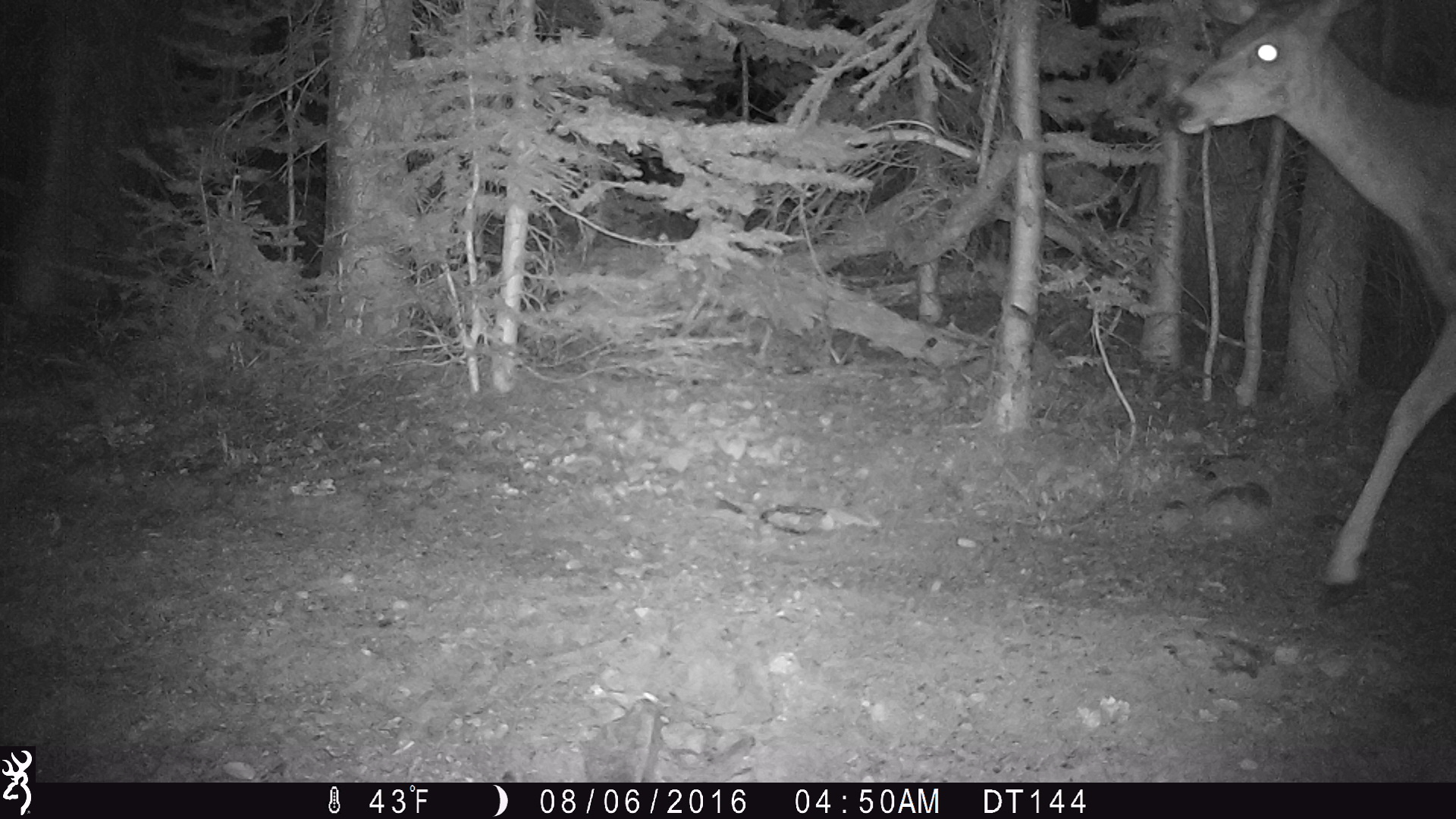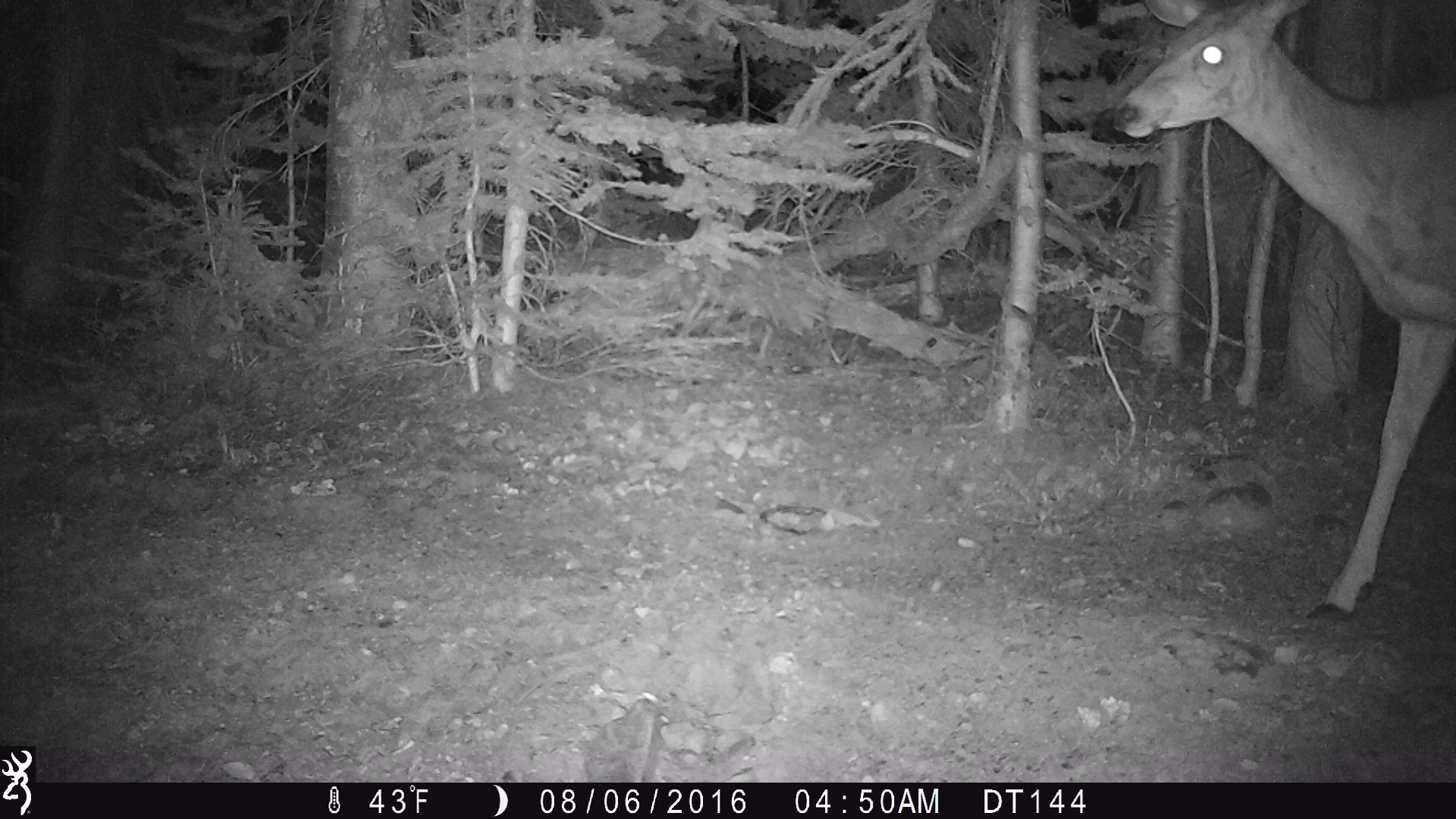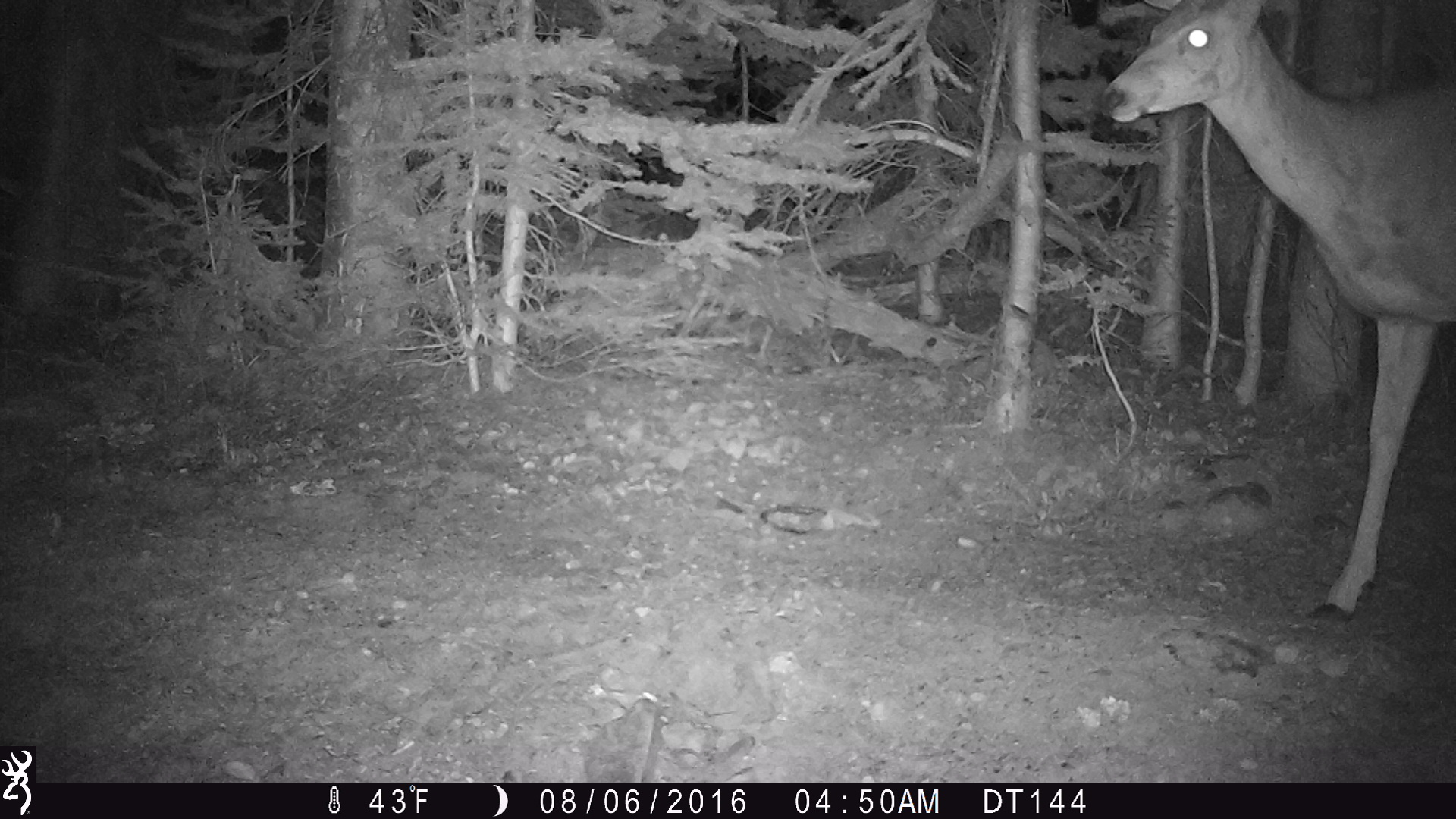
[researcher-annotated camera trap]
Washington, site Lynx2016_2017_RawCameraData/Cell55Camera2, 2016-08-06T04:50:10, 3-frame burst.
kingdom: Animalia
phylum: Chordata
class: Mammalia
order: Artiodactyla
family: Cervidae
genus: Odocoileus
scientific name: Odocoileus hemionus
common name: mule deer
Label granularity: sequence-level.